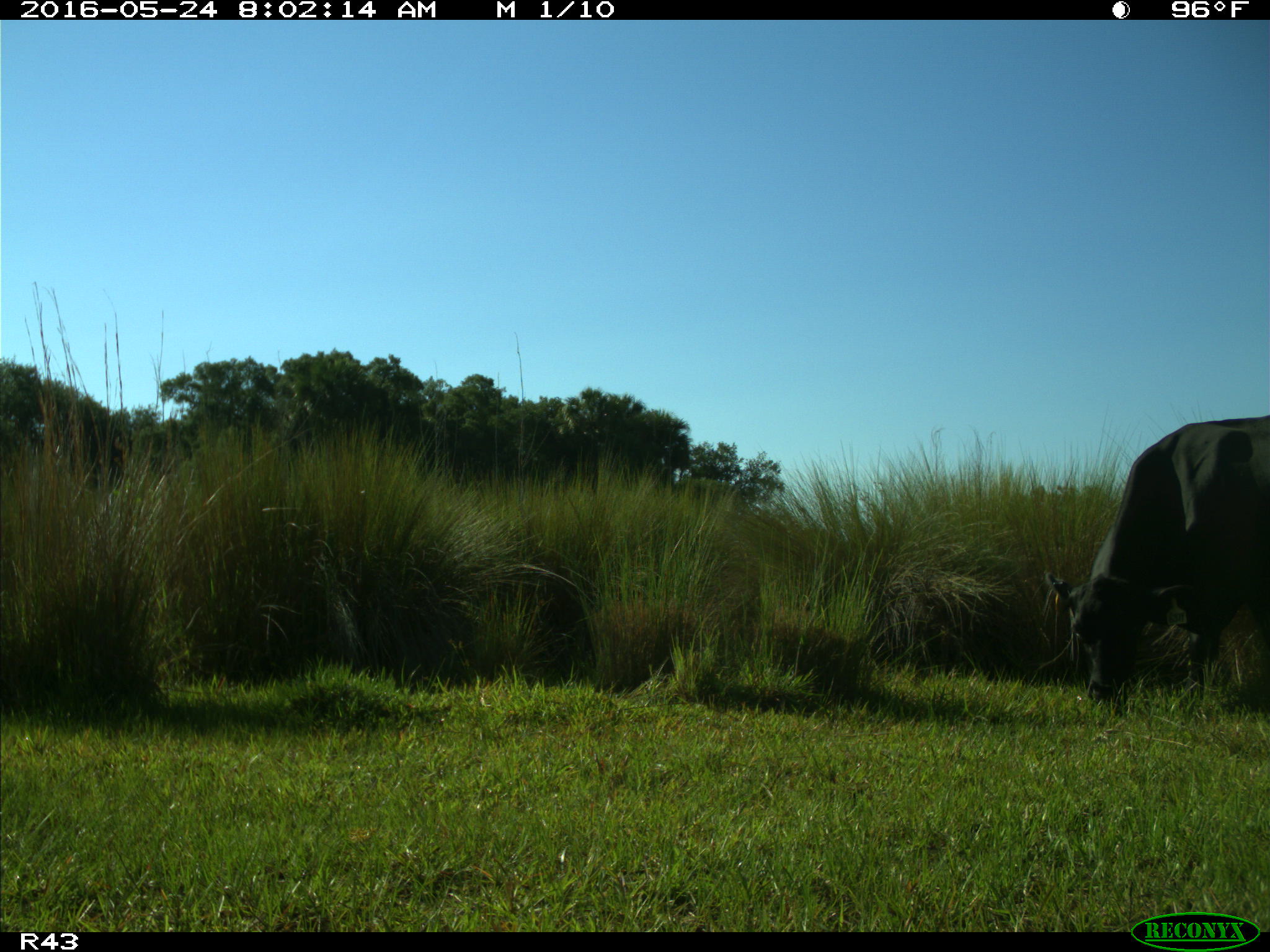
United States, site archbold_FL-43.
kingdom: Animalia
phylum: Chordata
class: Mammalia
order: Artiodactyla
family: Bovidae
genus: Bos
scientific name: Bos taurus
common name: domestic cow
Bos taurus (domestic cow).